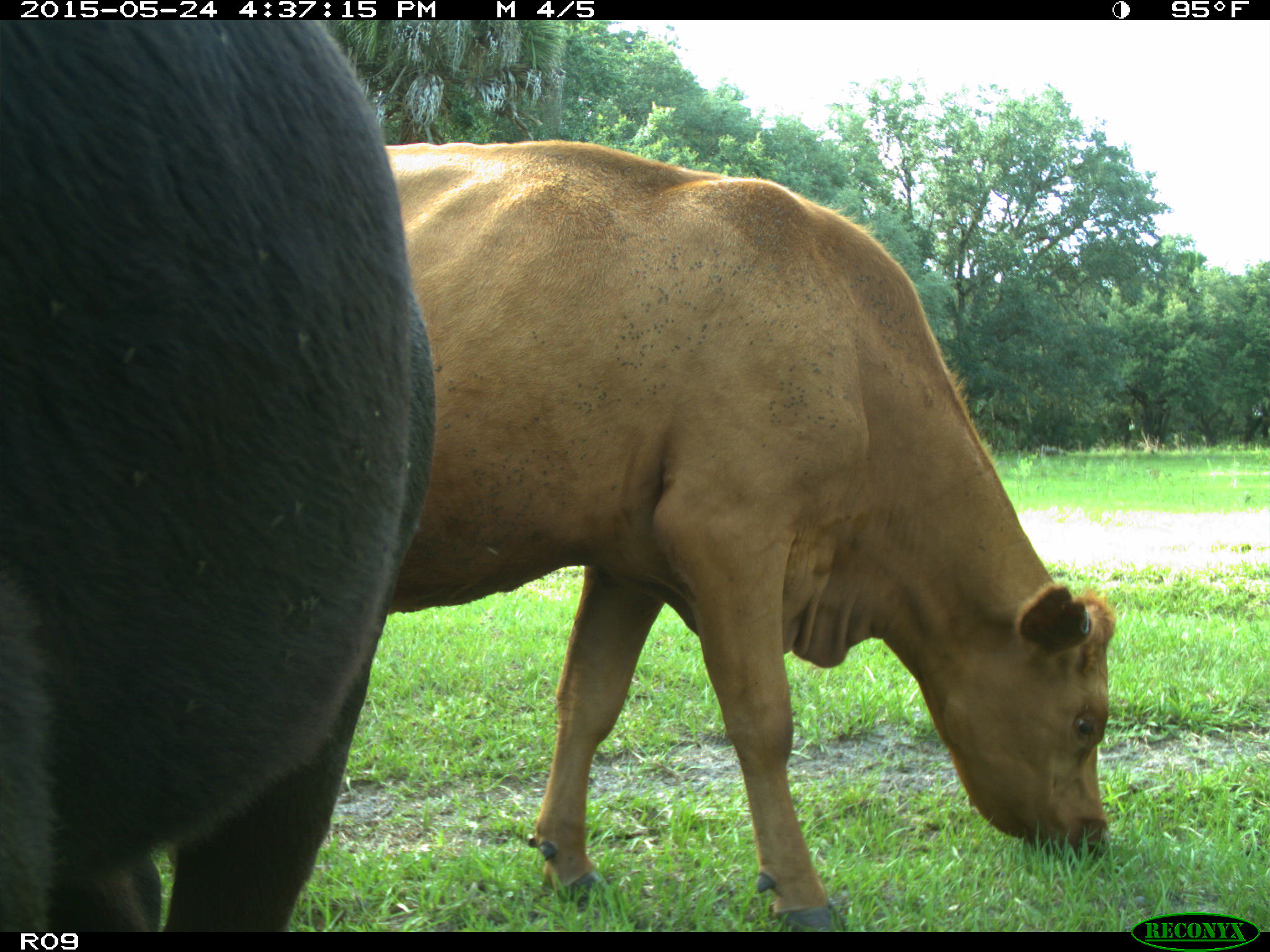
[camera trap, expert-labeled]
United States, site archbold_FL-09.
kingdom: Animalia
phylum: Chordata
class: Mammalia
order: Artiodactyla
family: Bovidae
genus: Bos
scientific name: Bos taurus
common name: domestic cow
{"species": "Bos taurus (domestic cow)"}